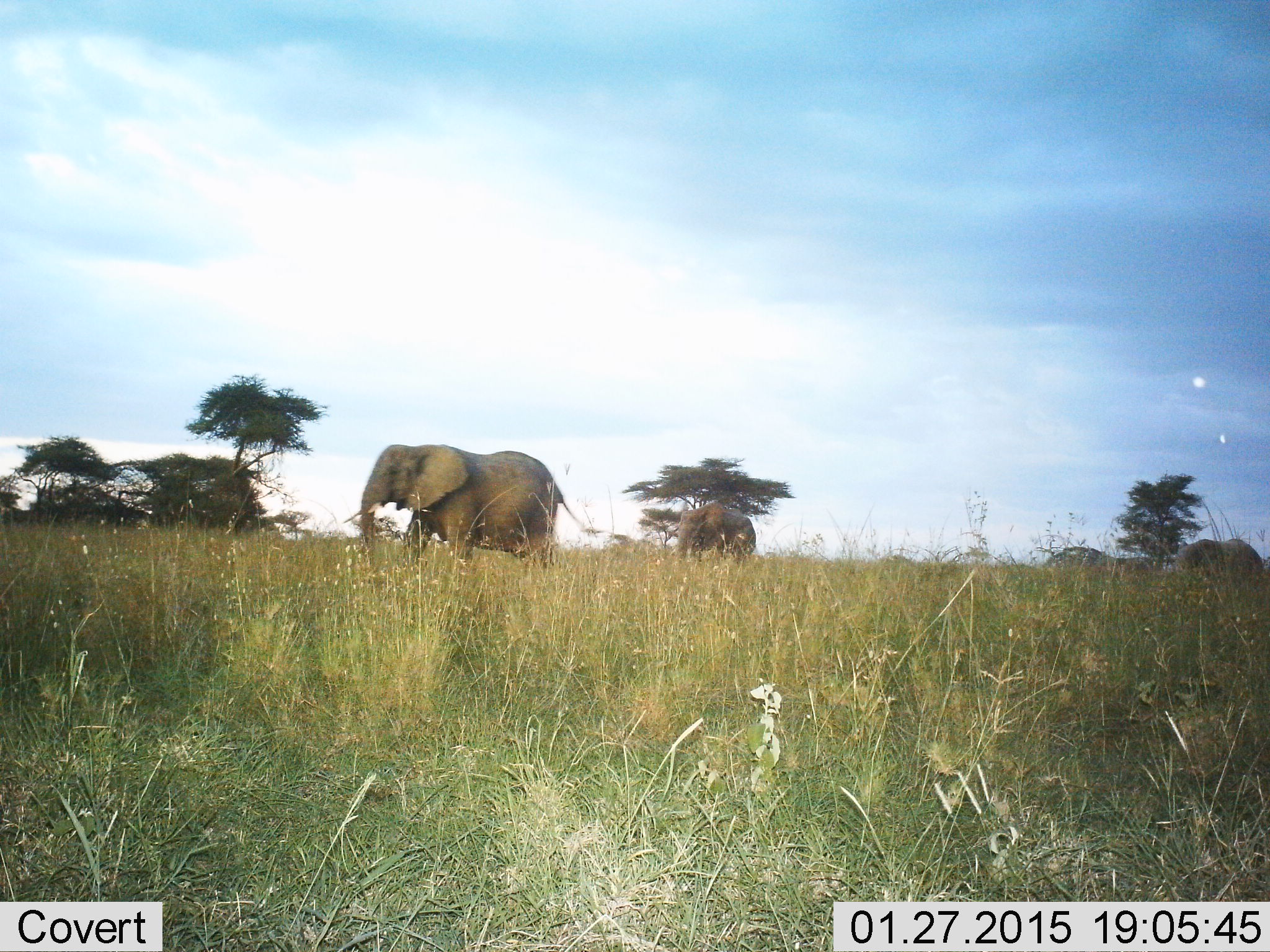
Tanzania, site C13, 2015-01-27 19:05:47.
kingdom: Animalia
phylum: Chordata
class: Mammalia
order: Proboscidea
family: Elephantidae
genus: Loxodonta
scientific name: Loxodonta africana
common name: african bush elephant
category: elephant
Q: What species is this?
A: Elephant (african bush elephant) (Loxodonta africana).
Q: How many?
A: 3.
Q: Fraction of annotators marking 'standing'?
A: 40%.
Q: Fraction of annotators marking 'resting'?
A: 0%.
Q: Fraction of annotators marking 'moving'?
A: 90%.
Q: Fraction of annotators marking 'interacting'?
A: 0%.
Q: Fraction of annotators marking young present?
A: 20%.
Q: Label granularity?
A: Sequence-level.